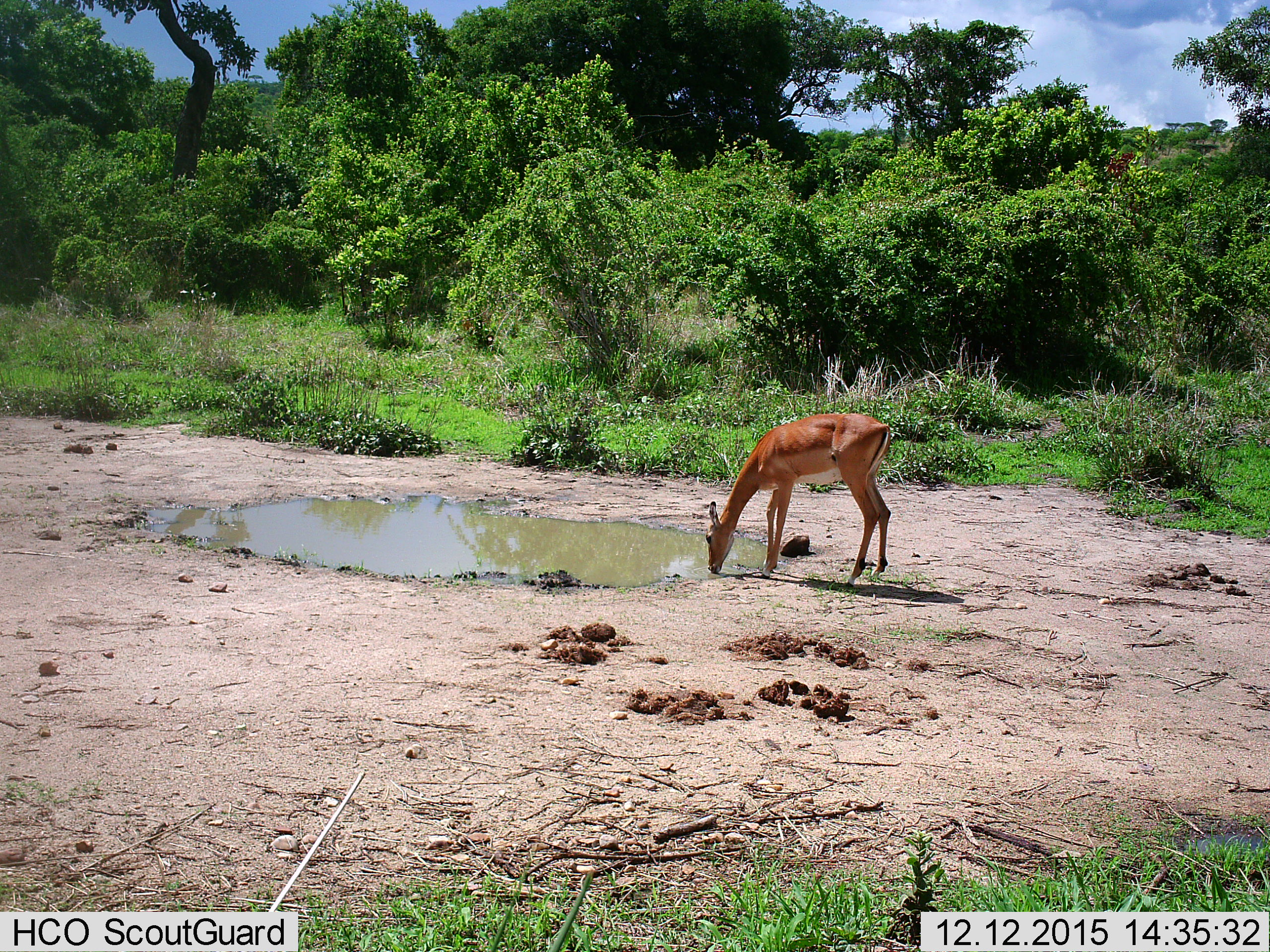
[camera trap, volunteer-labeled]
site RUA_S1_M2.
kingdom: Animalia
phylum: Chordata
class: Mammalia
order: Artiodactyla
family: Bovidae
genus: Aepyceros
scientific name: Aepyceros melampus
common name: impala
Impala (Aepyceros melampus), count 1. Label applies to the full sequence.